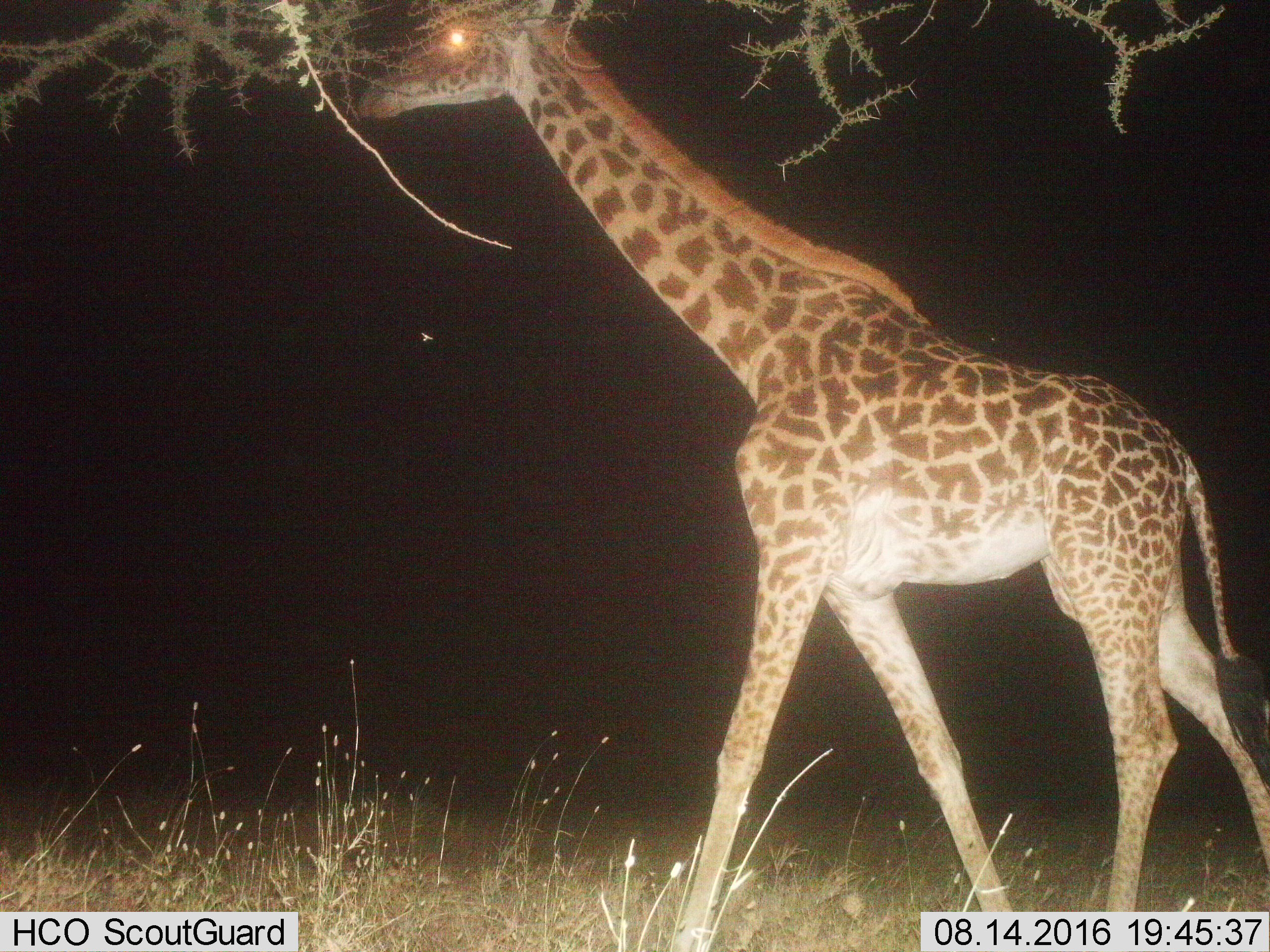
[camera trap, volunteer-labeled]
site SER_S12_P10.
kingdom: Animalia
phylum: Chordata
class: Mammalia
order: Artiodactyla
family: Giraffidae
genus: Giraffa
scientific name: Giraffa camelopardalis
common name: giraffe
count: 1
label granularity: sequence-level